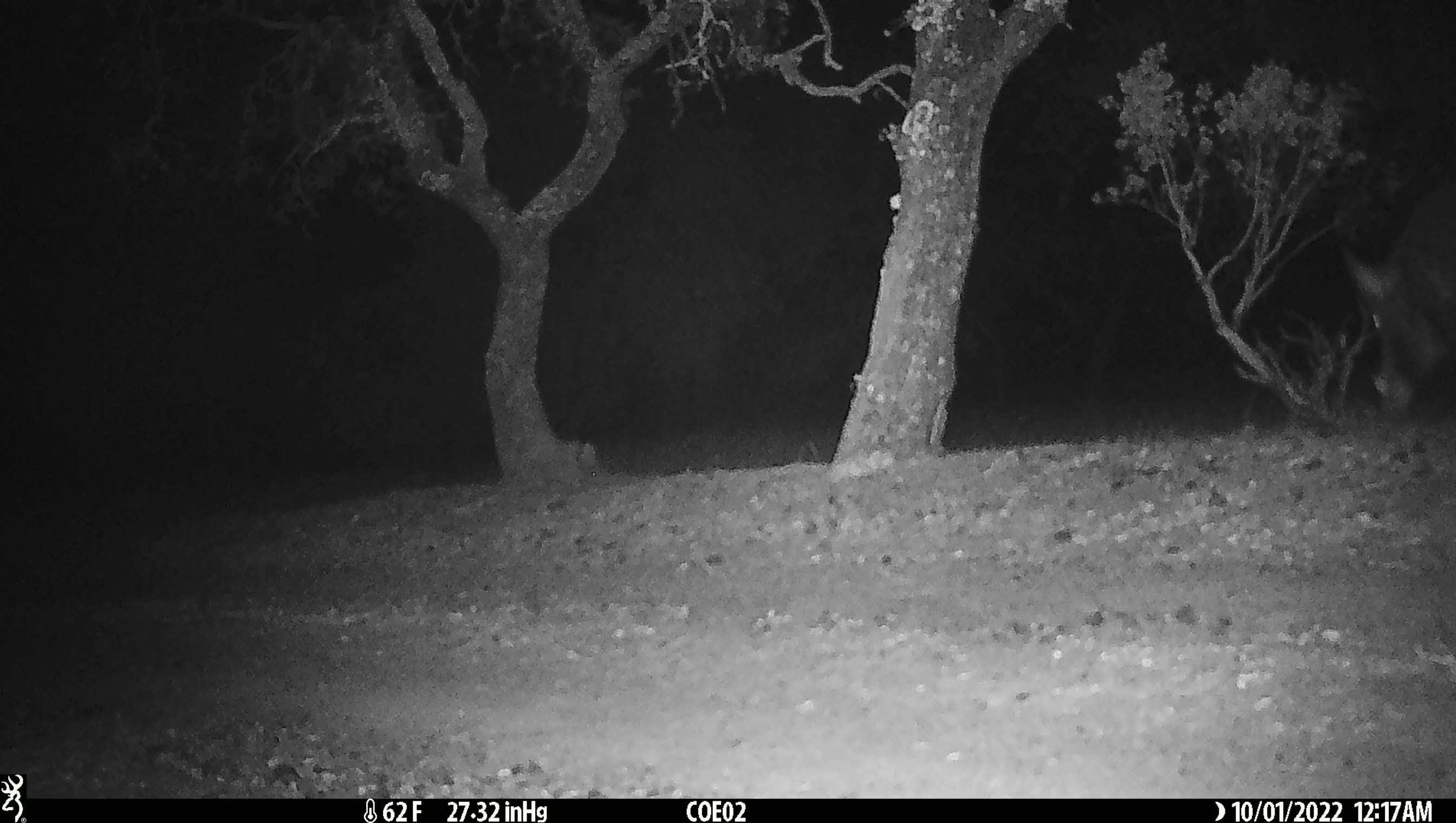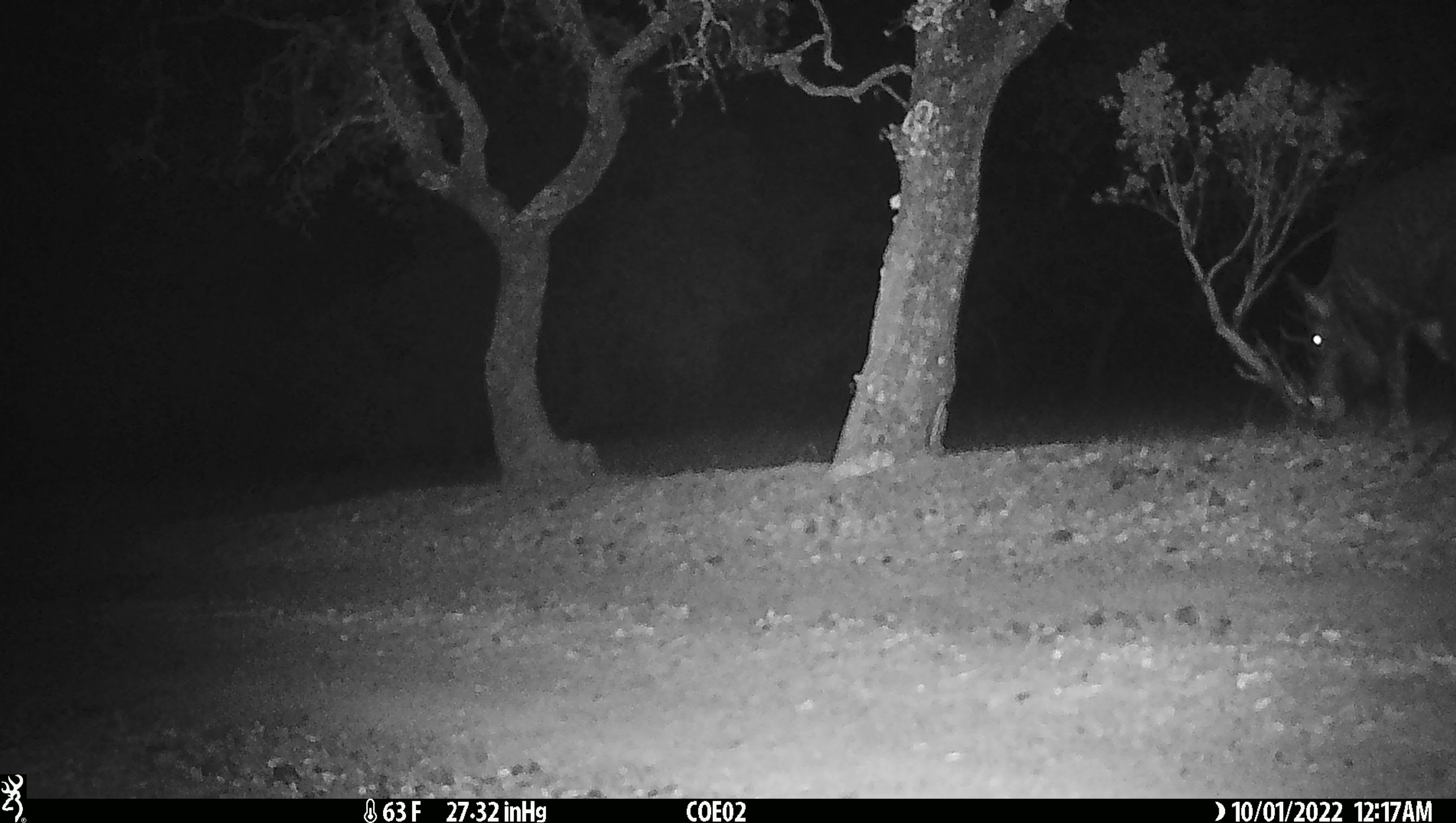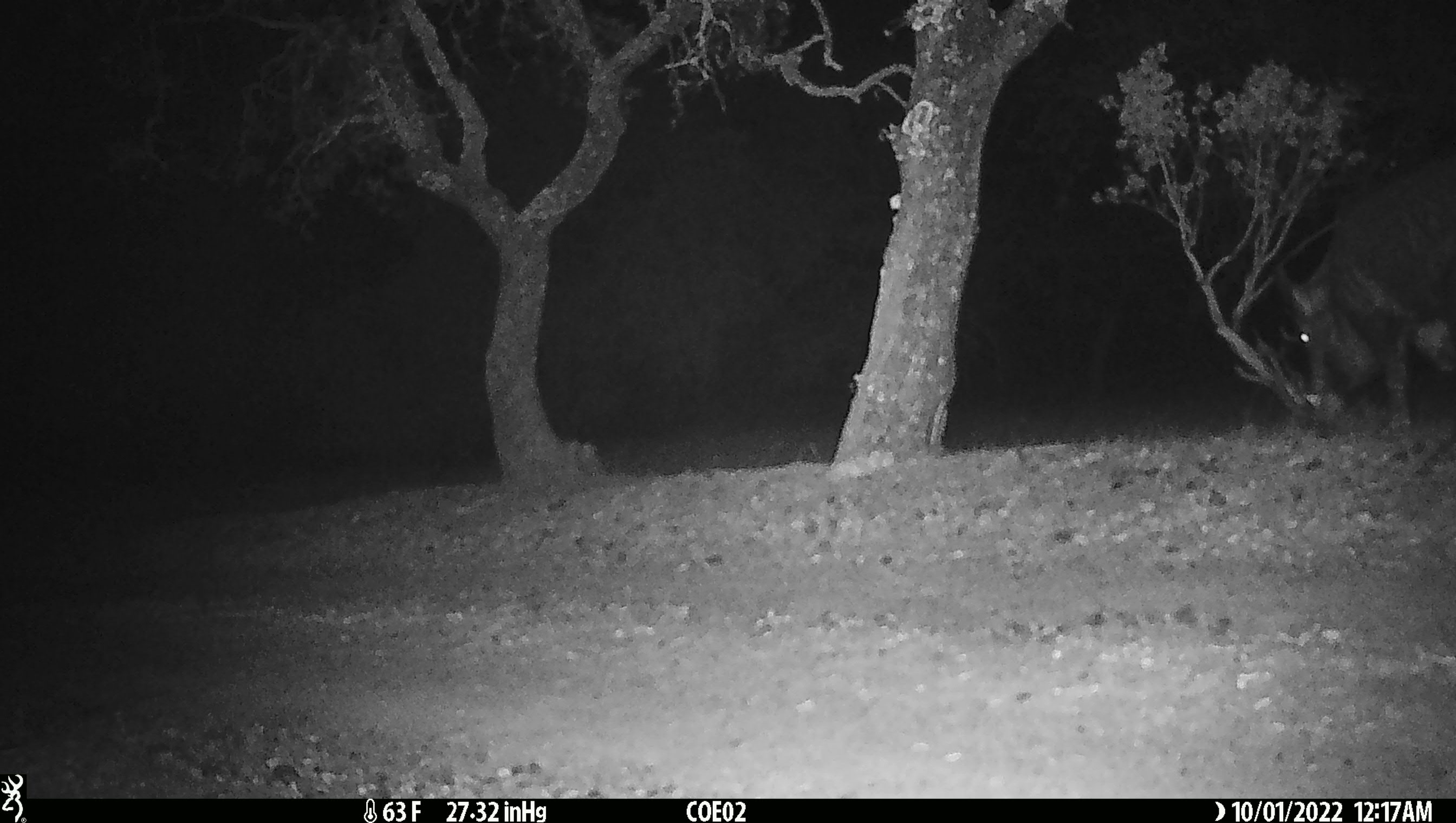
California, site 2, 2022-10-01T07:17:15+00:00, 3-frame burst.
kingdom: Animalia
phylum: Chordata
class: Mammalia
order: Artiodactyla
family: Suidae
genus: Sus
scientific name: Sus scrofa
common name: wild boar